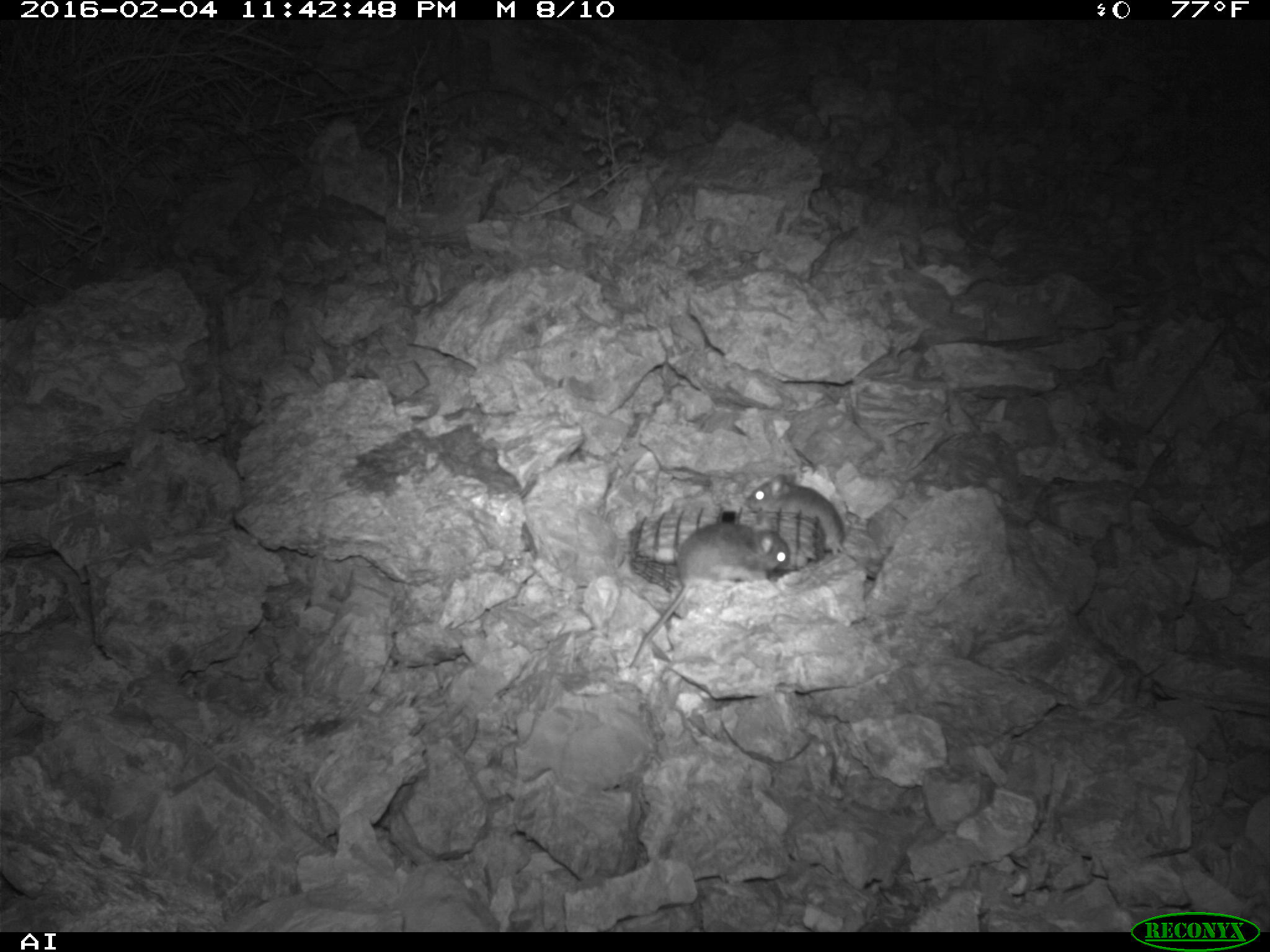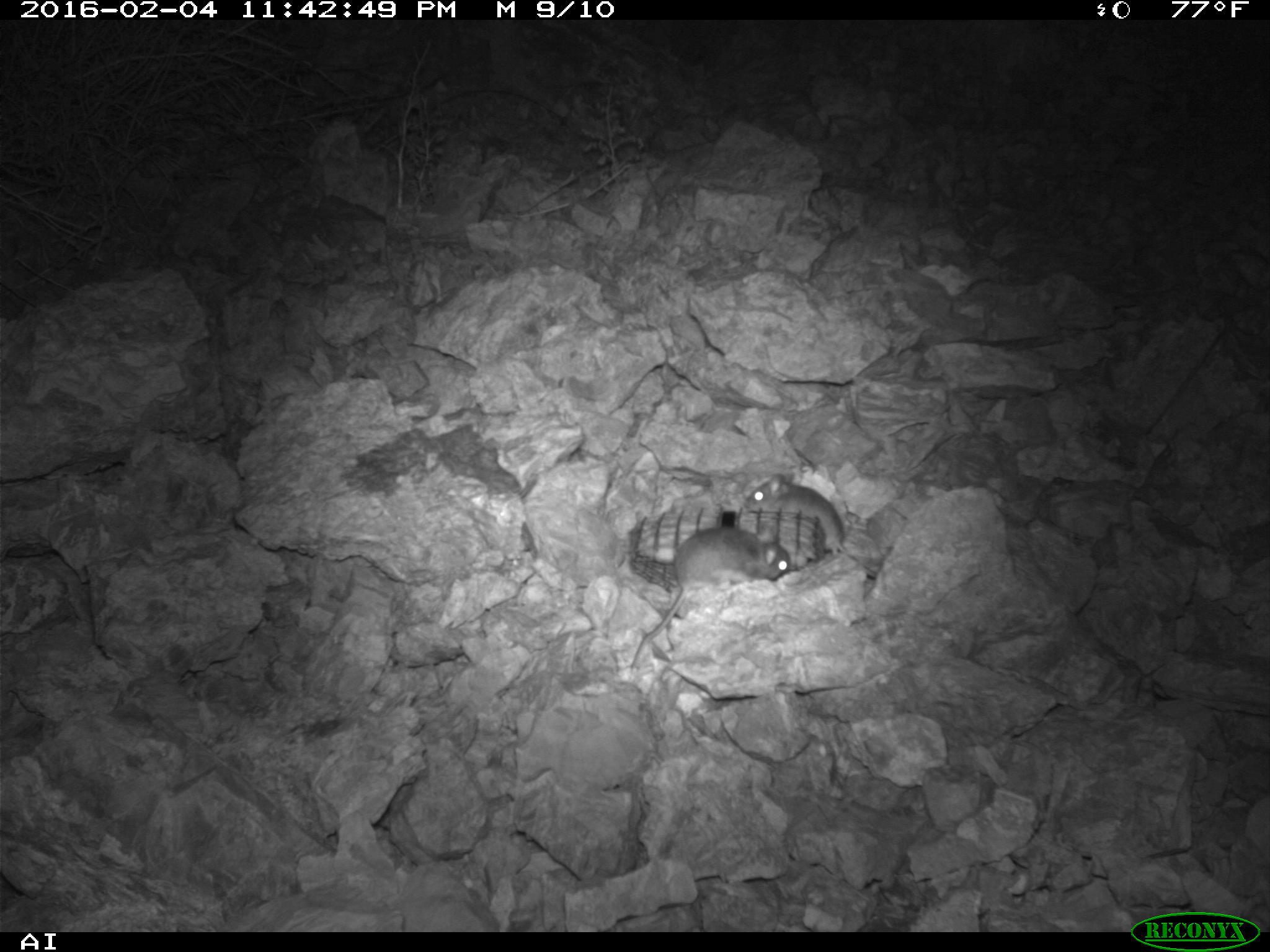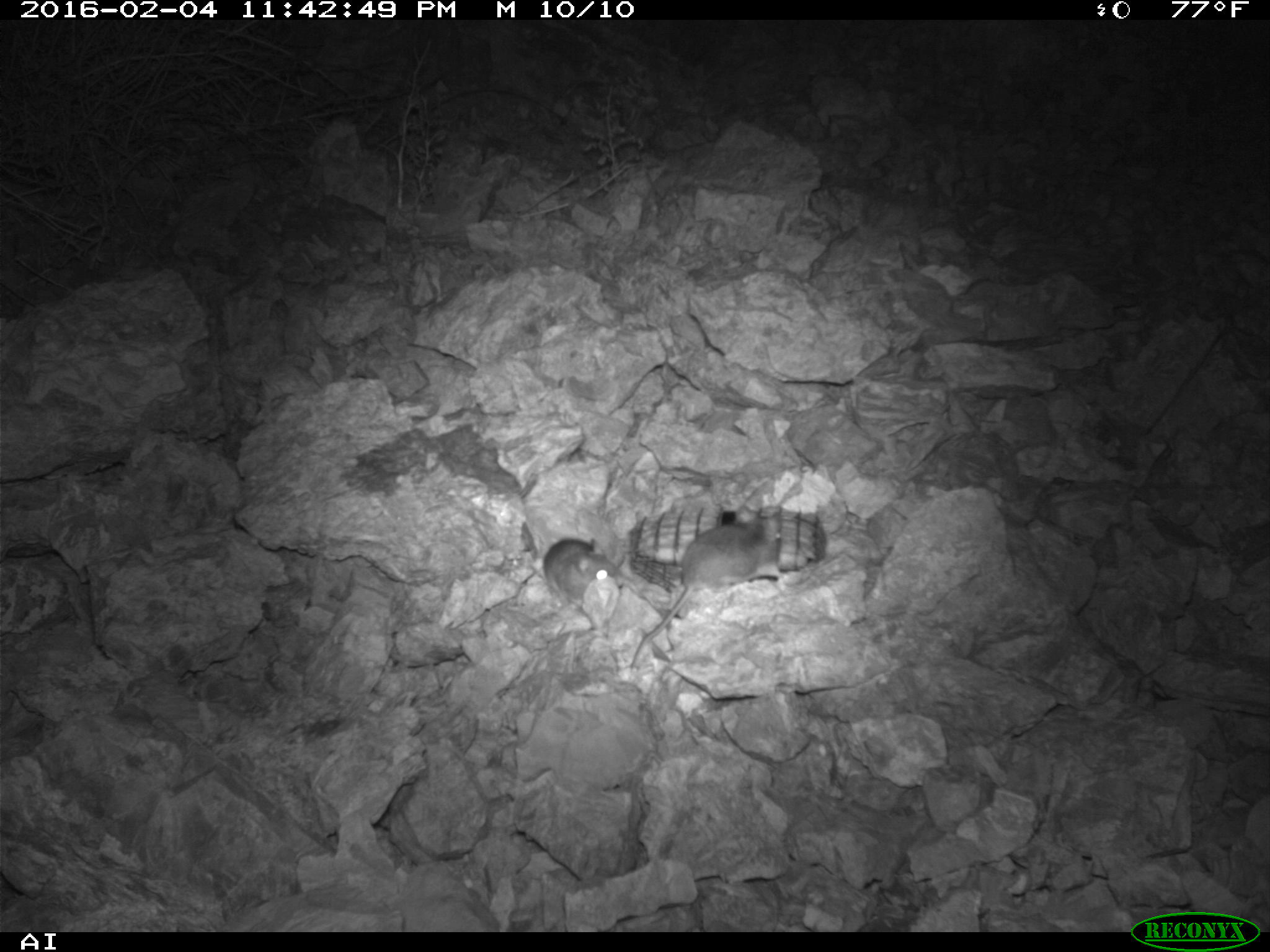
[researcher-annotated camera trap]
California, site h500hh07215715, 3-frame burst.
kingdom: Animalia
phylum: Chordata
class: Mammalia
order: Rodentia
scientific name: Rodentia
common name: rodent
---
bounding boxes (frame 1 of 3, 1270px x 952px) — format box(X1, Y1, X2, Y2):
rodent: box(629, 521, 790, 664); box(746, 473, 862, 565)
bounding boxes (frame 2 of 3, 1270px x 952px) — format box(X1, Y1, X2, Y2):
rodent: box(631, 526, 791, 666); box(746, 472, 846, 555)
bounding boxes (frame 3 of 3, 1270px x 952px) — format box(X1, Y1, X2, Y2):
rodent: box(631, 505, 782, 663); box(543, 538, 624, 603)